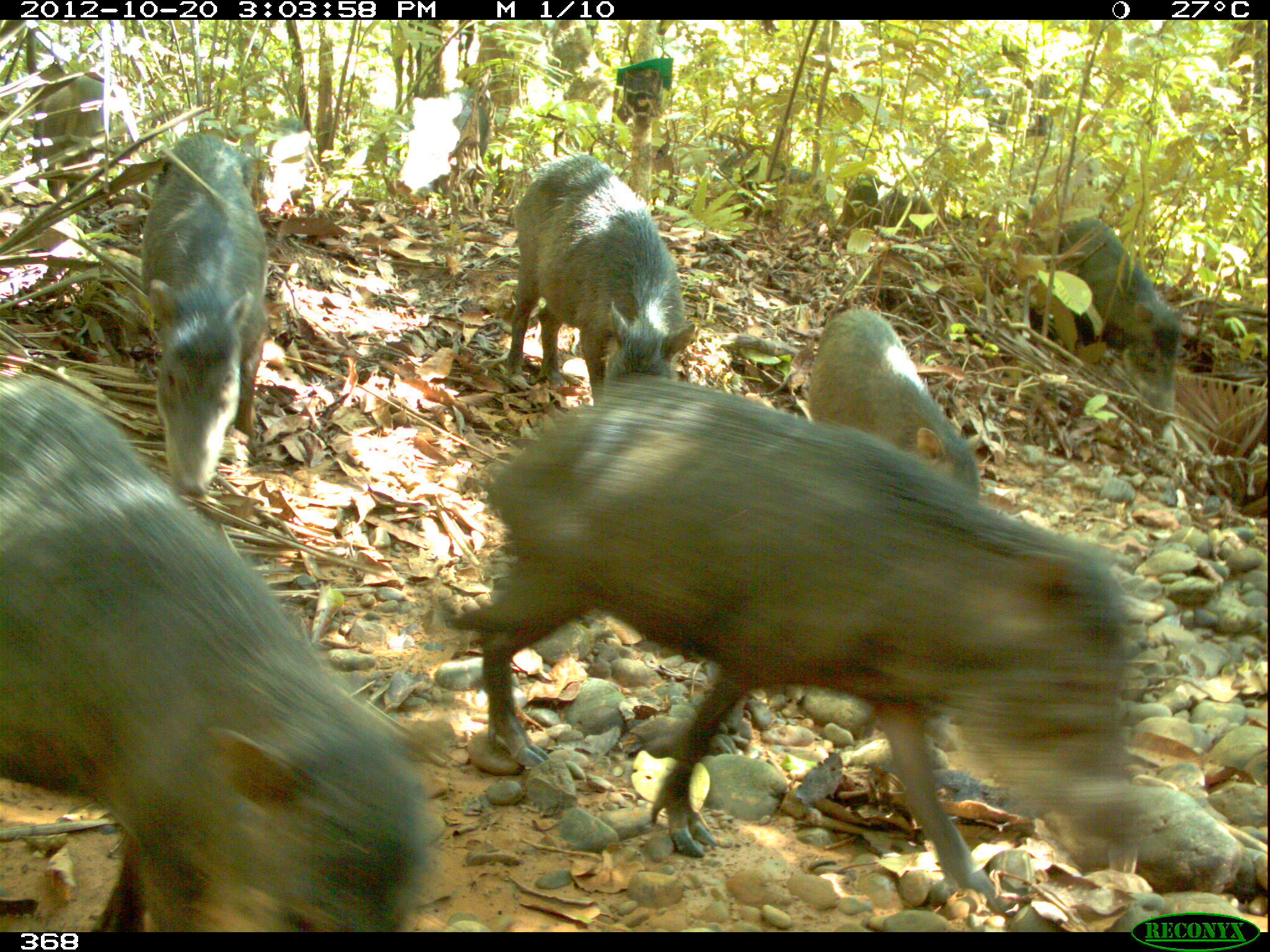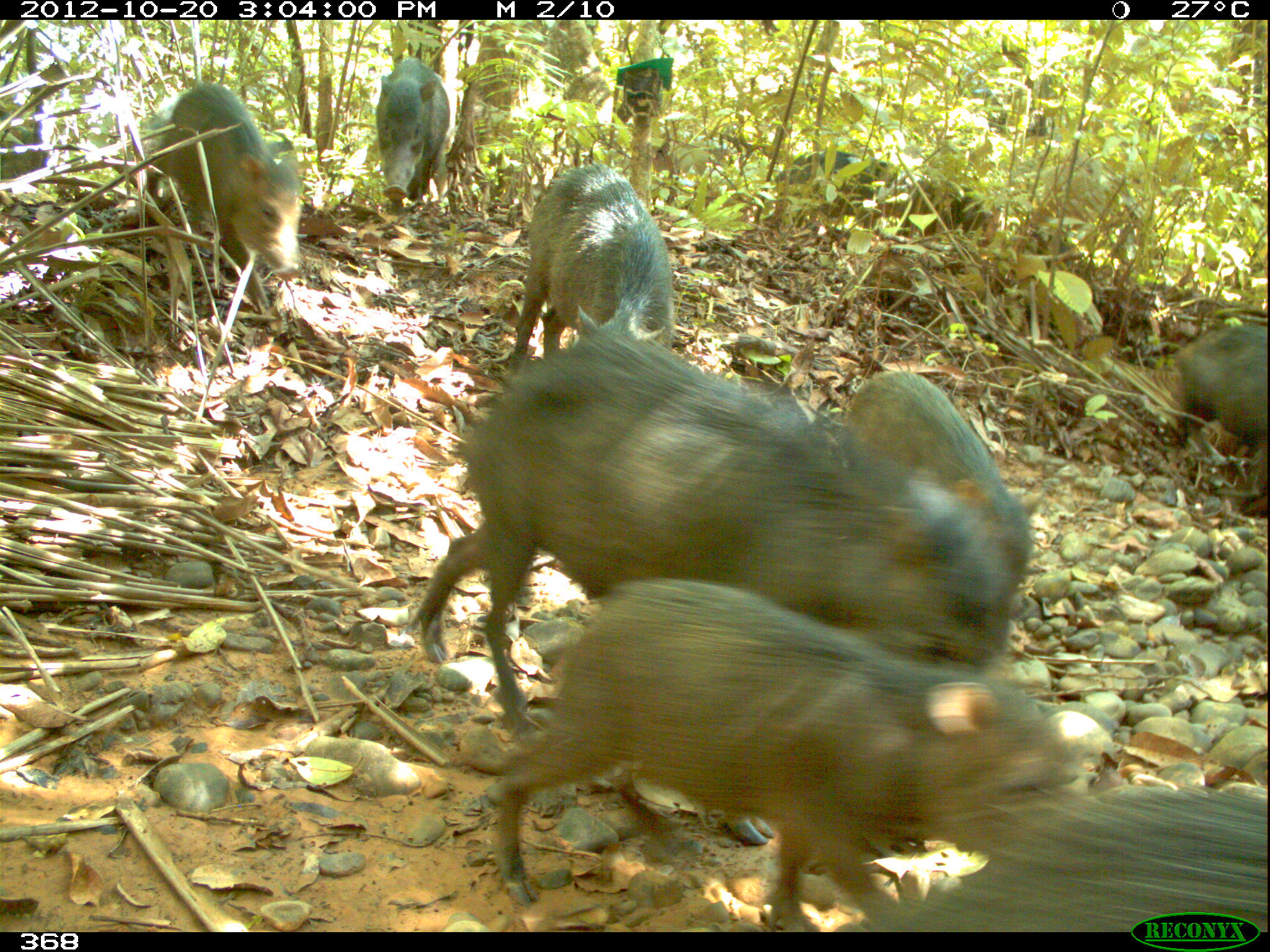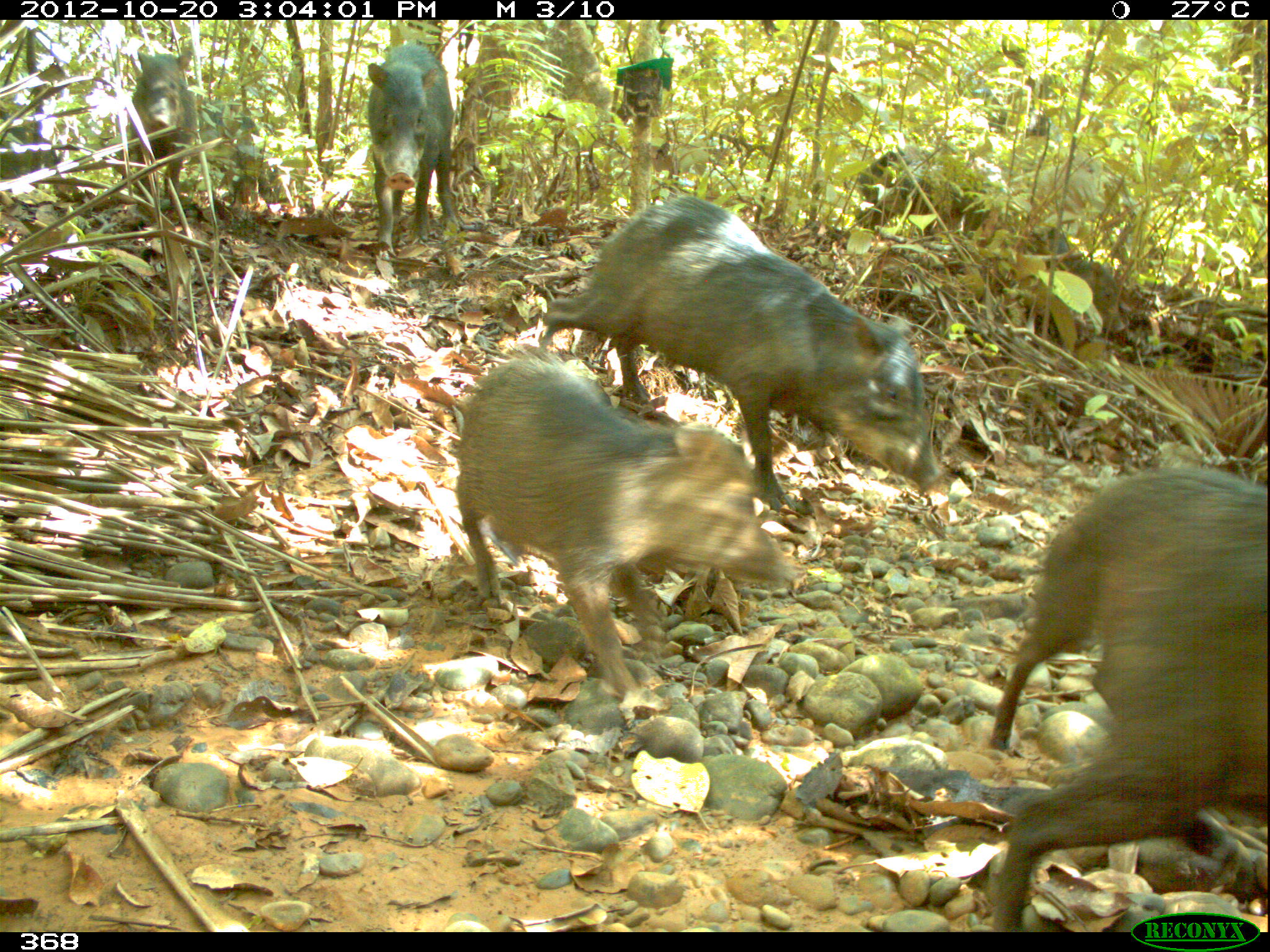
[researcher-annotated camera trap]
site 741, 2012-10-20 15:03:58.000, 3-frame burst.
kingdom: Animalia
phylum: Chordata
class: Mammalia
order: Artiodactyla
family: Tayassuidae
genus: Tayassu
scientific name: Tayassu pecari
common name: white-lipped peccary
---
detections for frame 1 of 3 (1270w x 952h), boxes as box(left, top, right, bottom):
tayassu pecari: box(480, 381, 1144, 900); box(0, 370, 426, 932); box(507, 154, 694, 403); box(142, 133, 267, 497); box(807, 307, 979, 501); box(1056, 217, 1186, 422); box(38, 64, 116, 203); box(720, 149, 821, 221); box(840, 172, 935, 227)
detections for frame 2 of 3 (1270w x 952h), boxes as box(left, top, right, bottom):
tayassu pecari: box(417, 325, 1016, 737); box(495, 579, 1060, 931); box(848, 783, 1270, 933); box(842, 367, 1035, 584); box(145, 86, 298, 310); box(511, 167, 673, 371); box(1170, 327, 1268, 471); box(374, 58, 450, 208); box(774, 148, 906, 231); box(904, 177, 998, 245)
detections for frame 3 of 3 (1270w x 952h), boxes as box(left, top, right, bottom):
tayassu pecari: box(988, 465, 1270, 929); box(541, 197, 936, 512); box(454, 355, 785, 700); box(367, 45, 460, 261); box(131, 47, 234, 204); box(858, 145, 1022, 238); box(1028, 228, 1124, 335)